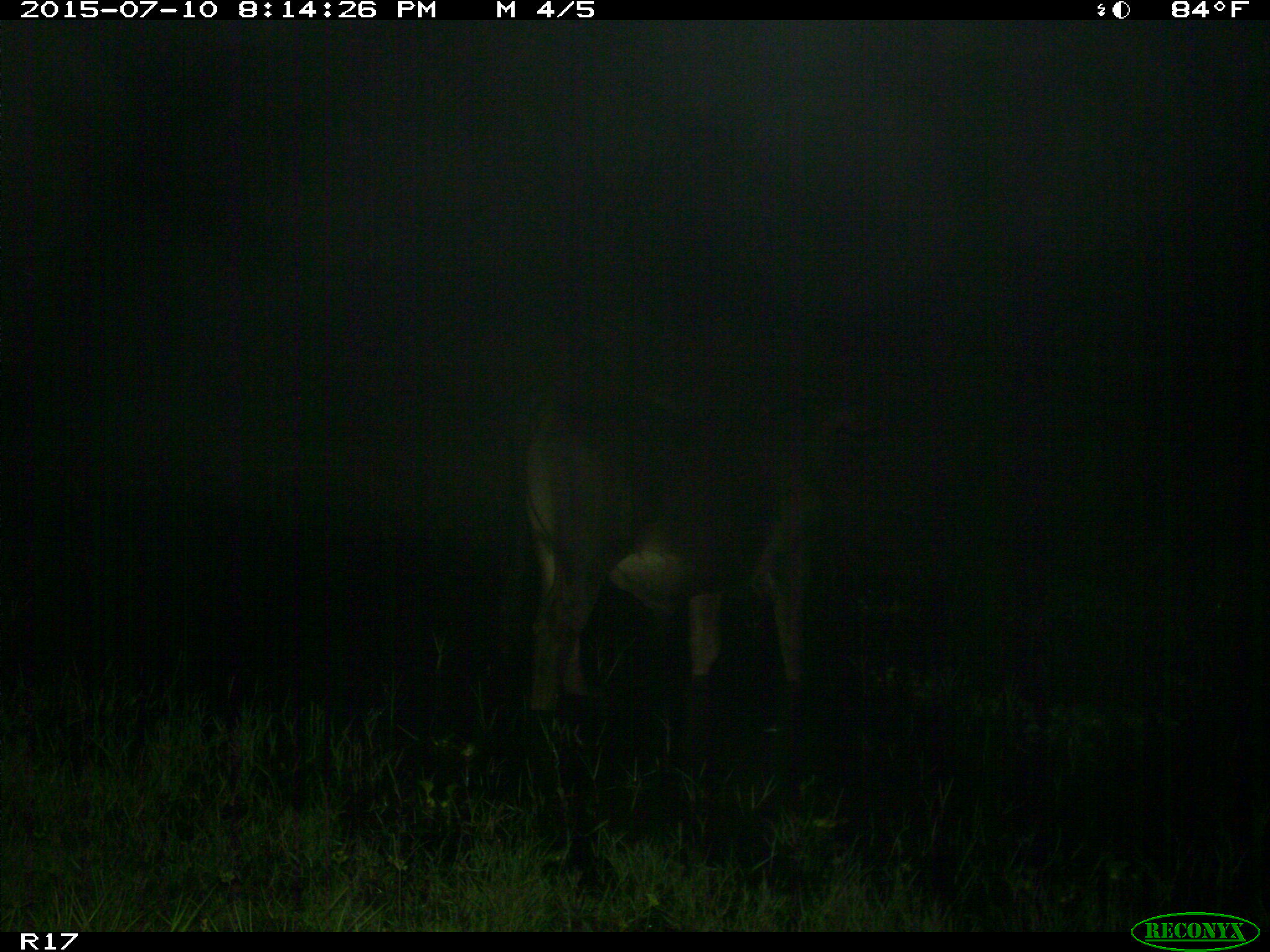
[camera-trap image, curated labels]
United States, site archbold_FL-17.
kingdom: Animalia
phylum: Chordata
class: Mammalia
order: Artiodactyla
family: Bovidae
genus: Bos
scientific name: Bos taurus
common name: domestic cow